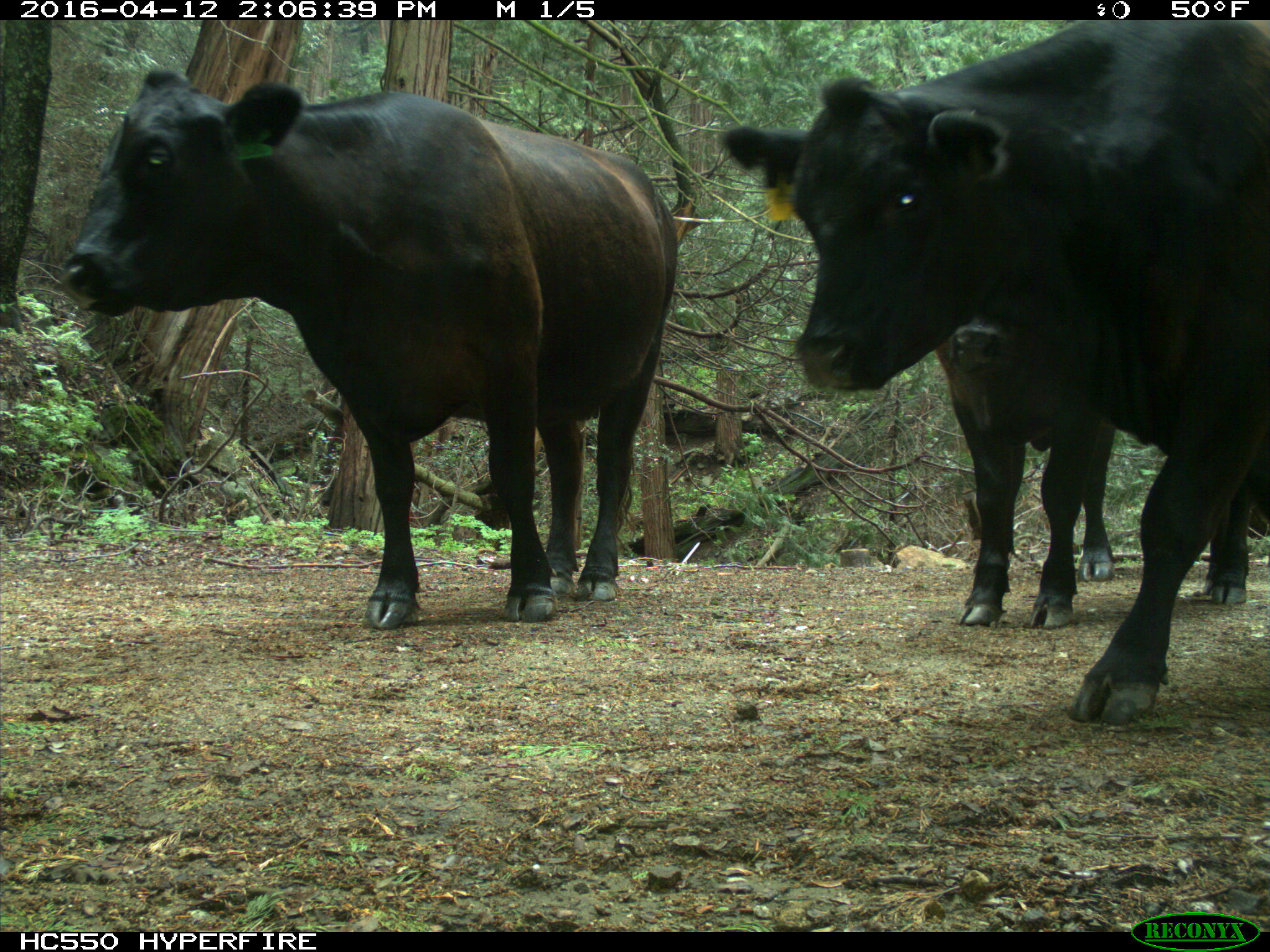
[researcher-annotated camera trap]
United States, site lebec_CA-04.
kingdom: Animalia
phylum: Chordata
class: Mammalia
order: Artiodactyla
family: Bovidae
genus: Bos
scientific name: Bos taurus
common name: domestic cow